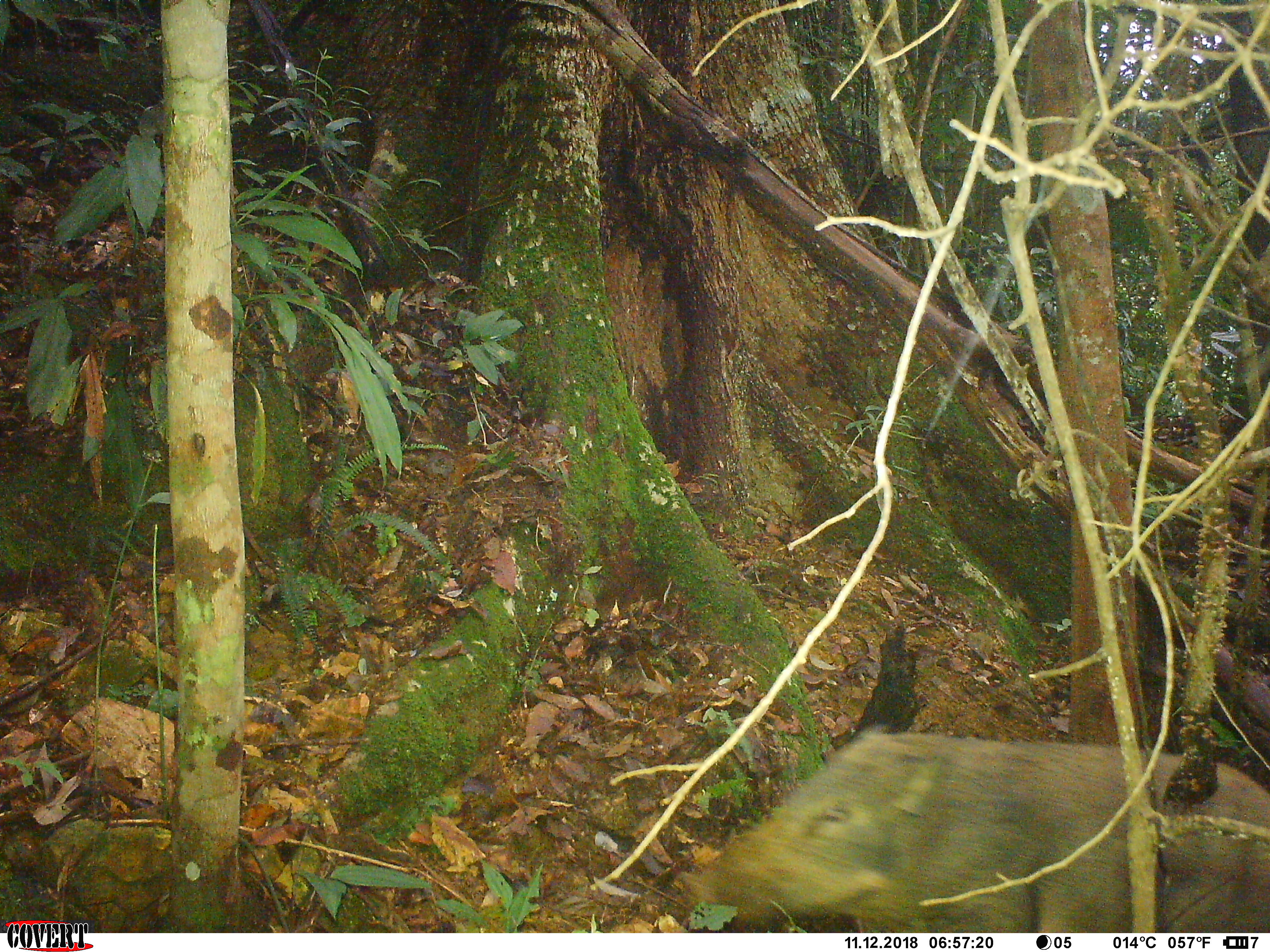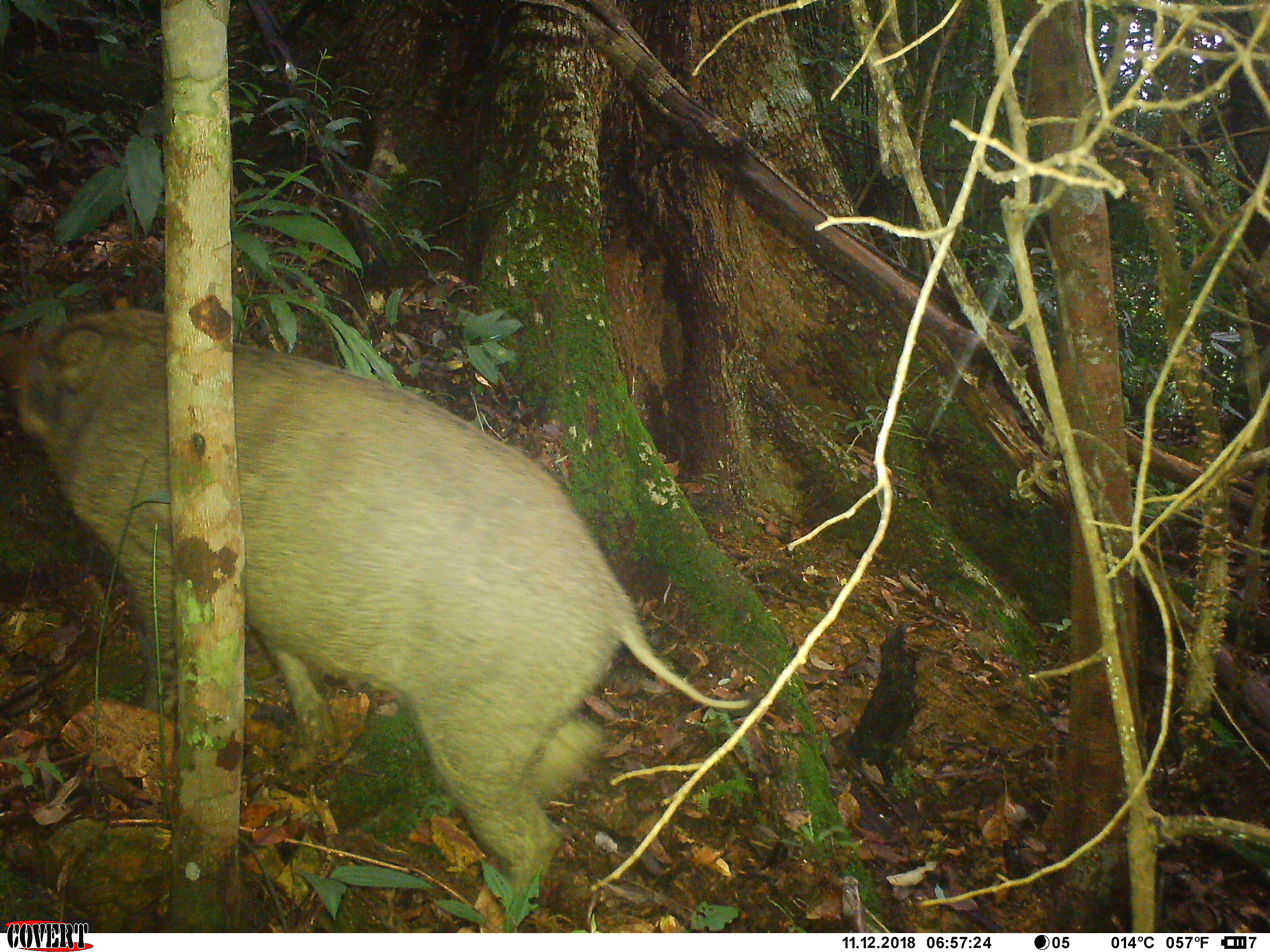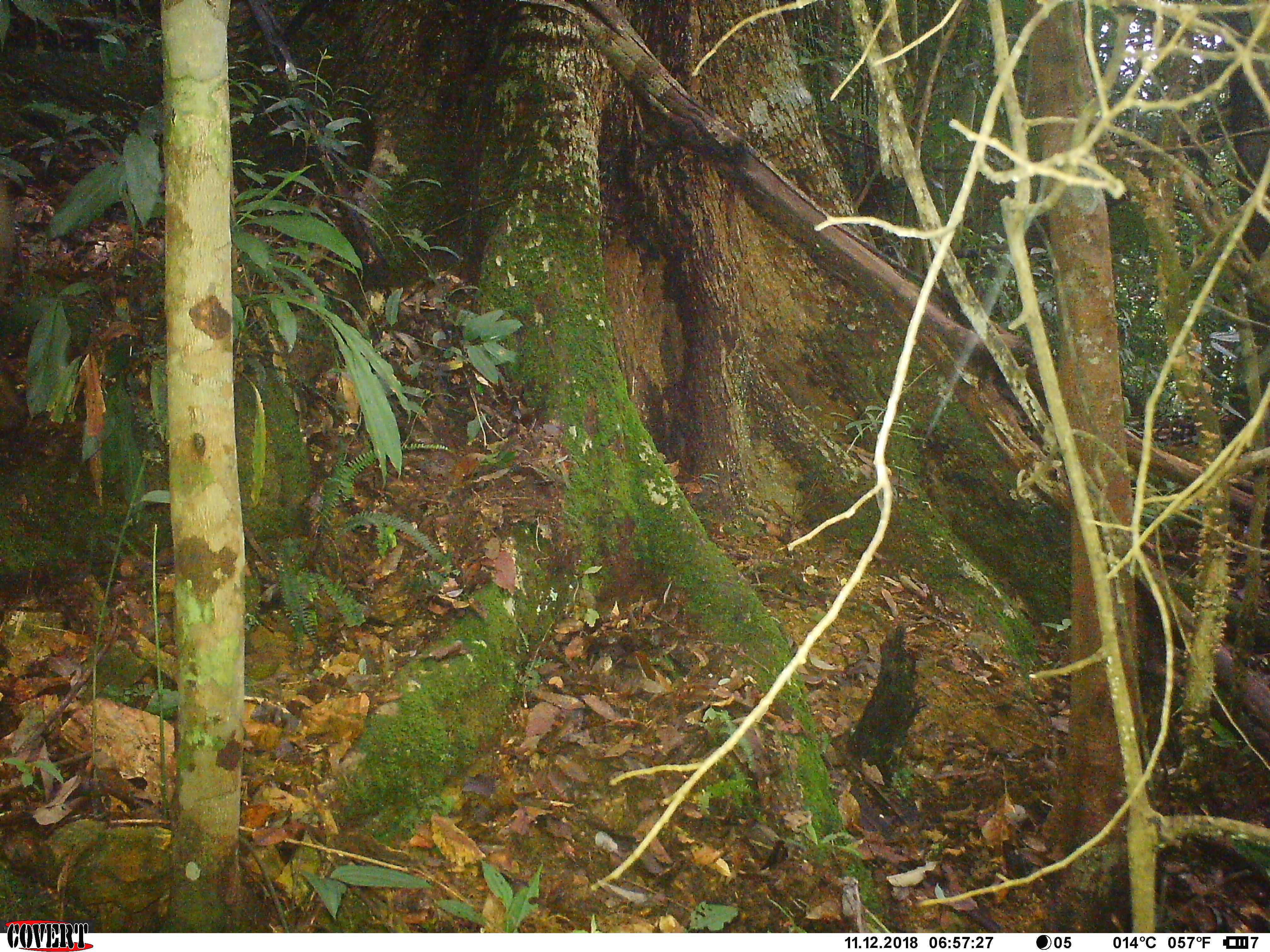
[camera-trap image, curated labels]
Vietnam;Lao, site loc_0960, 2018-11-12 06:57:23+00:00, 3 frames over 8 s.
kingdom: Animalia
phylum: Chordata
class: Mammalia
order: Artiodactyla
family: Suidae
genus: Sus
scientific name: Sus scrofa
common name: eurasian wild pig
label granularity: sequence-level